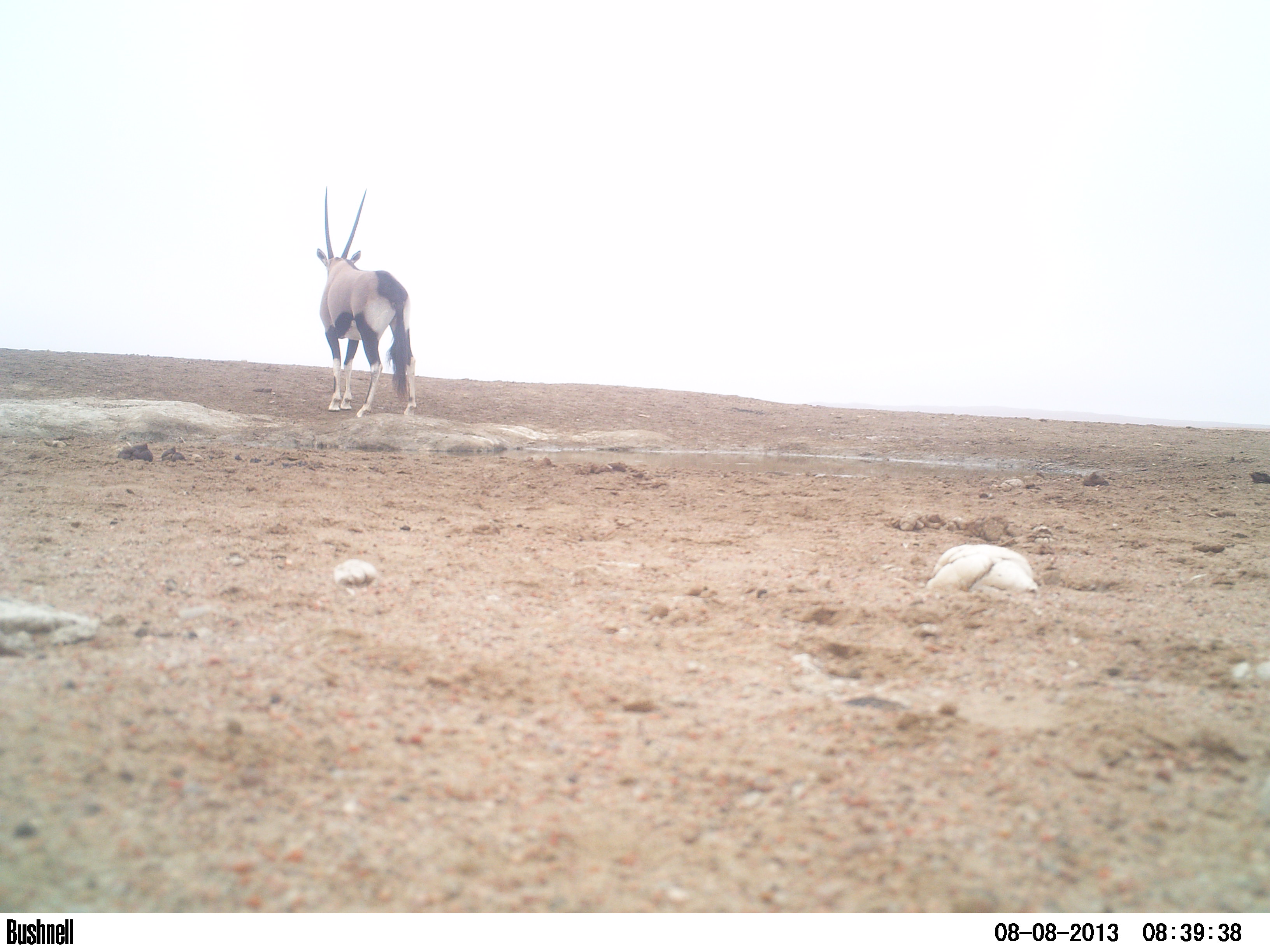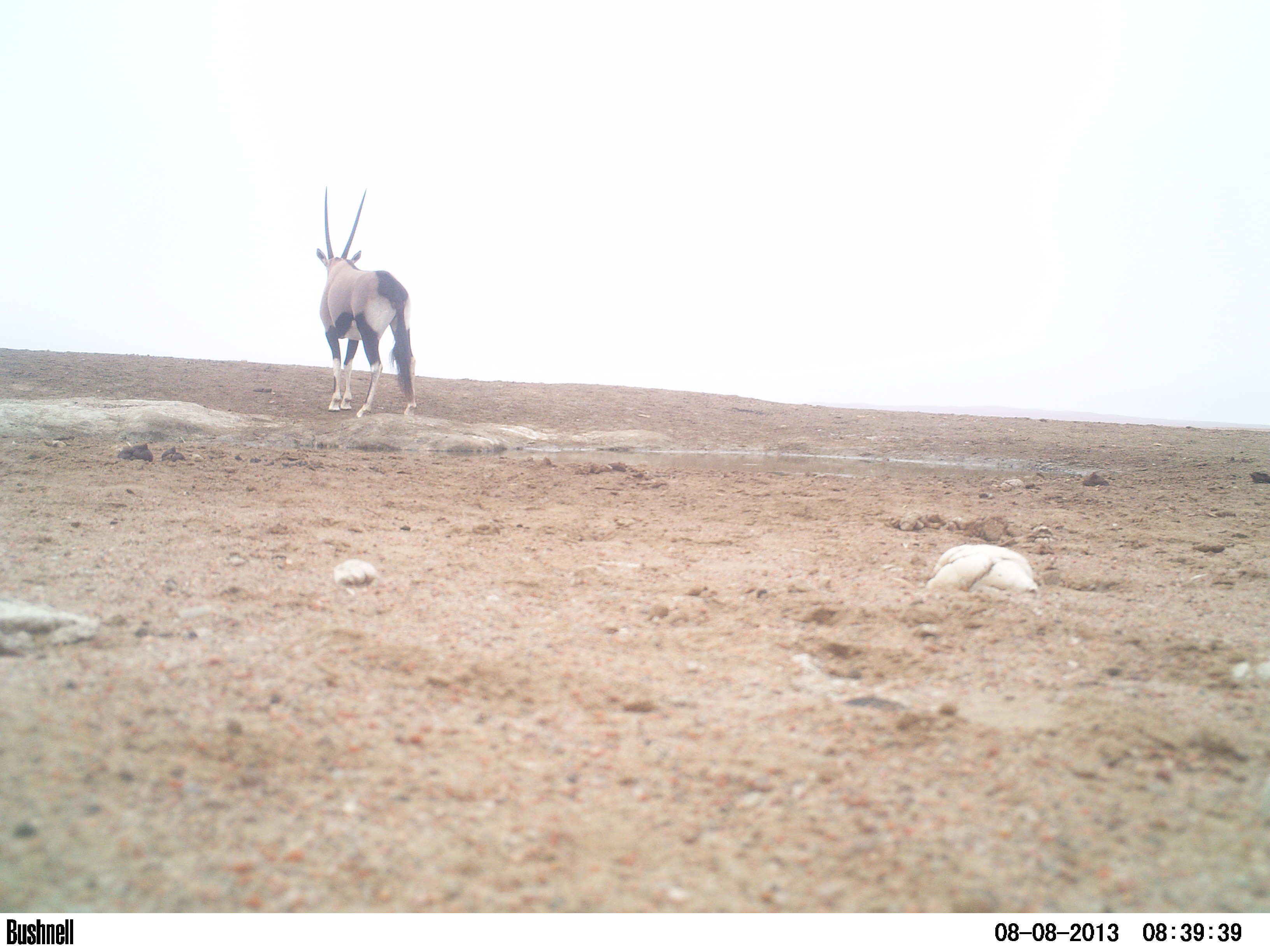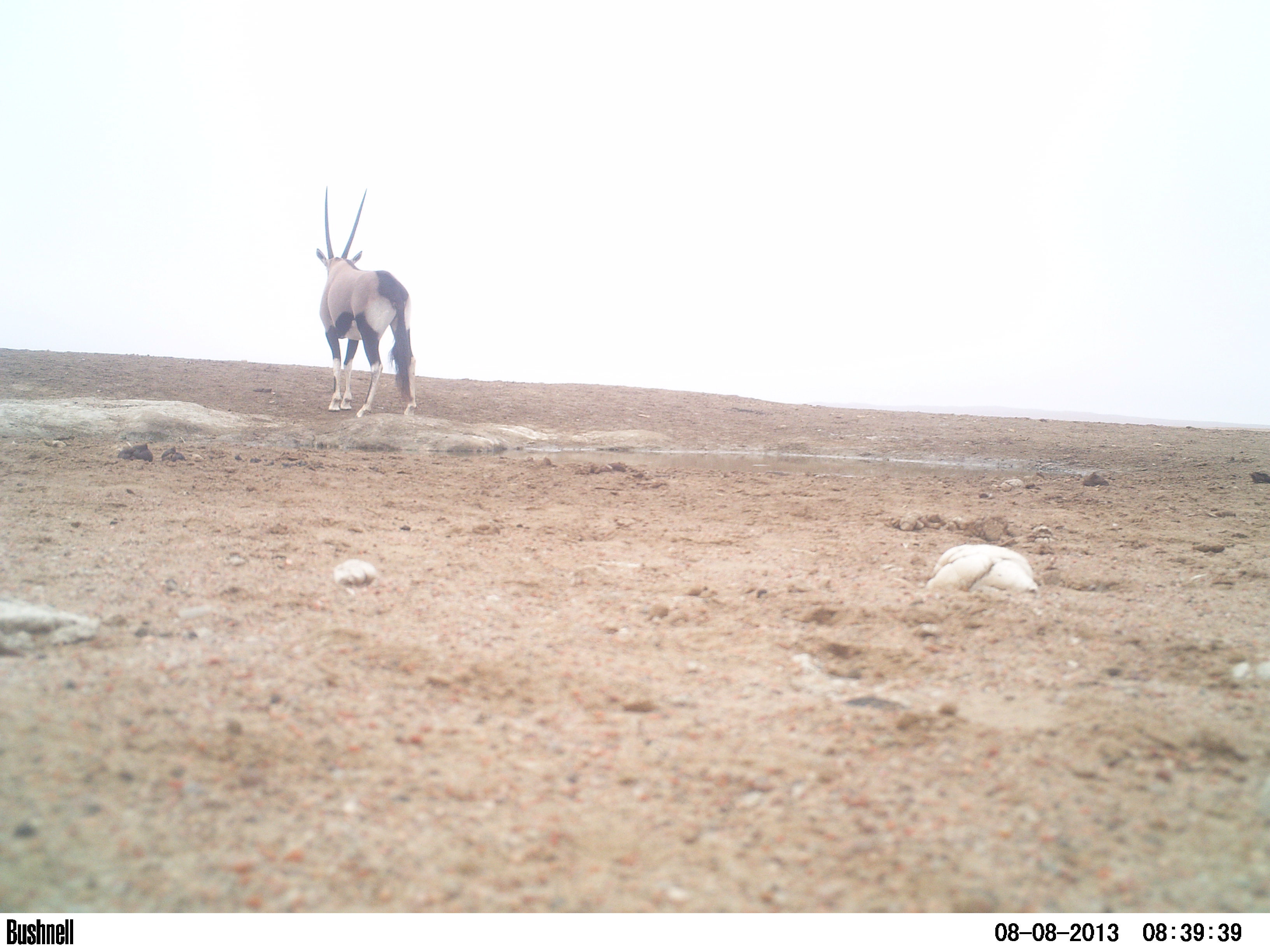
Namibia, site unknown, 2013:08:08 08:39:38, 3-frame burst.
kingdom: Animalia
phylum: Chordata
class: Mammalia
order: Artiodactyla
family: Bovidae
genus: Oryx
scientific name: Oryx gazella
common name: gemsbok